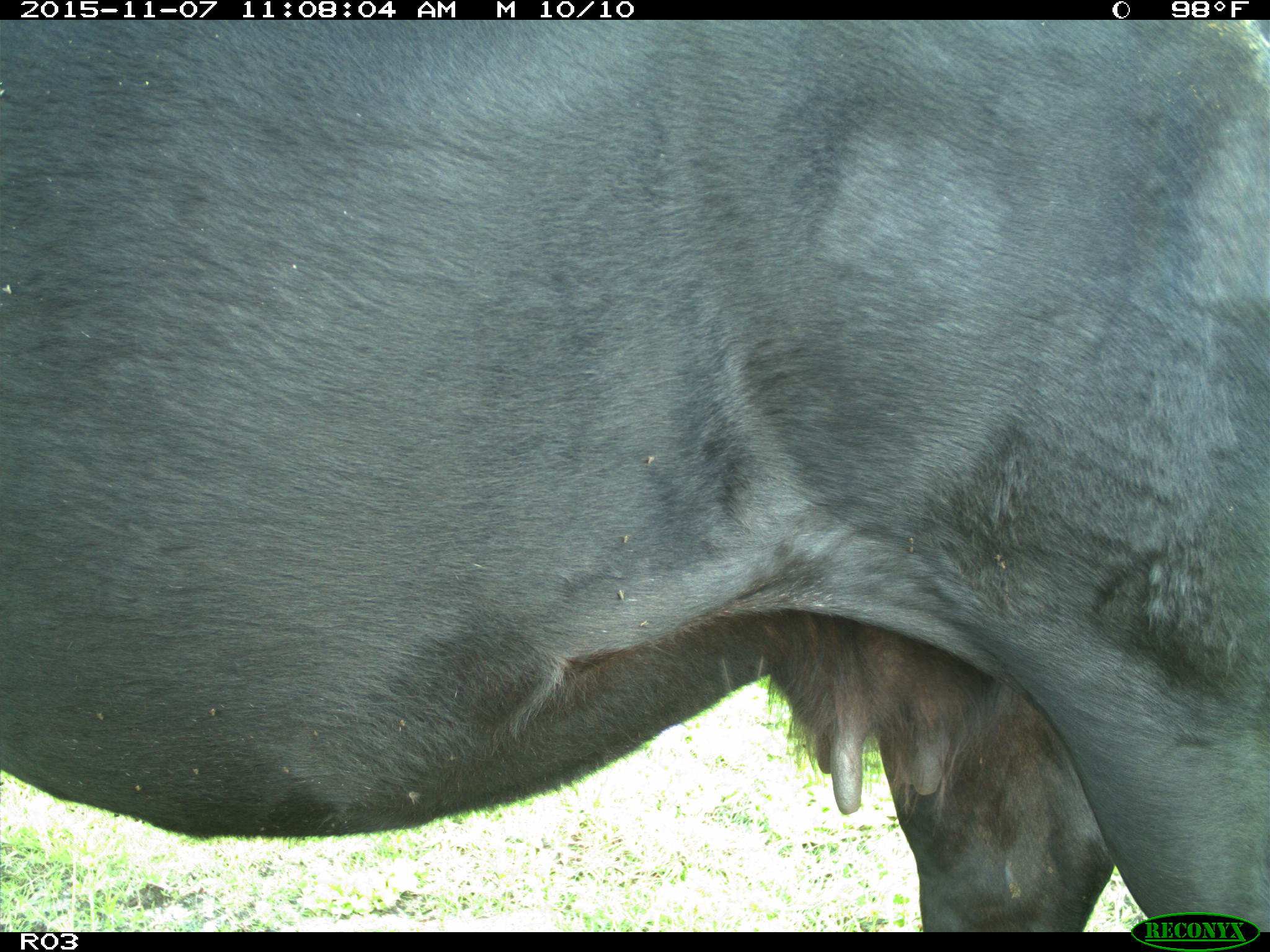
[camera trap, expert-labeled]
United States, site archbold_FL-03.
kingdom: Animalia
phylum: Chordata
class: Mammalia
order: Artiodactyla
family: Bovidae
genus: Bos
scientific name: Bos taurus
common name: domestic cow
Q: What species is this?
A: Bos taurus (domestic cow).